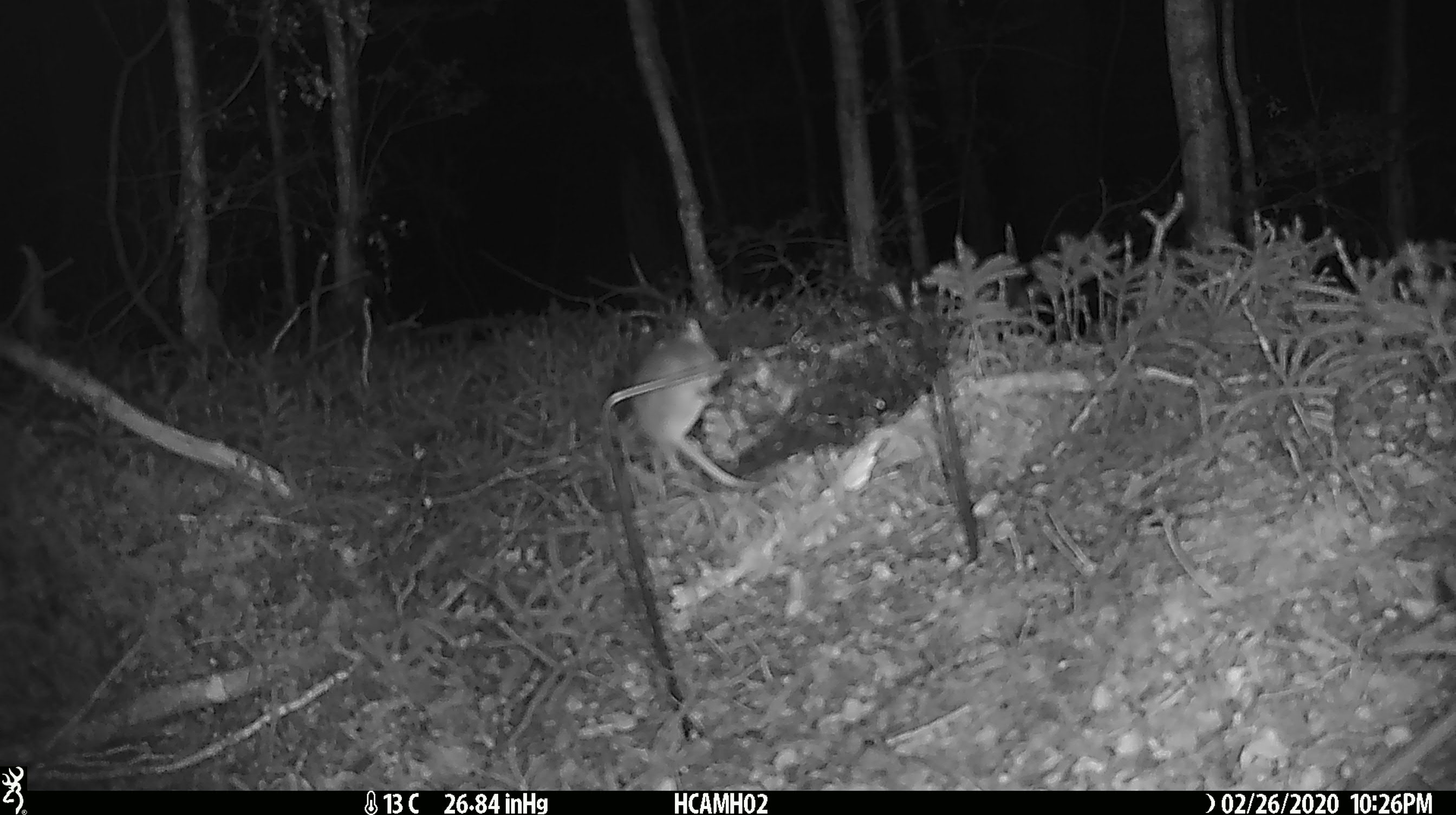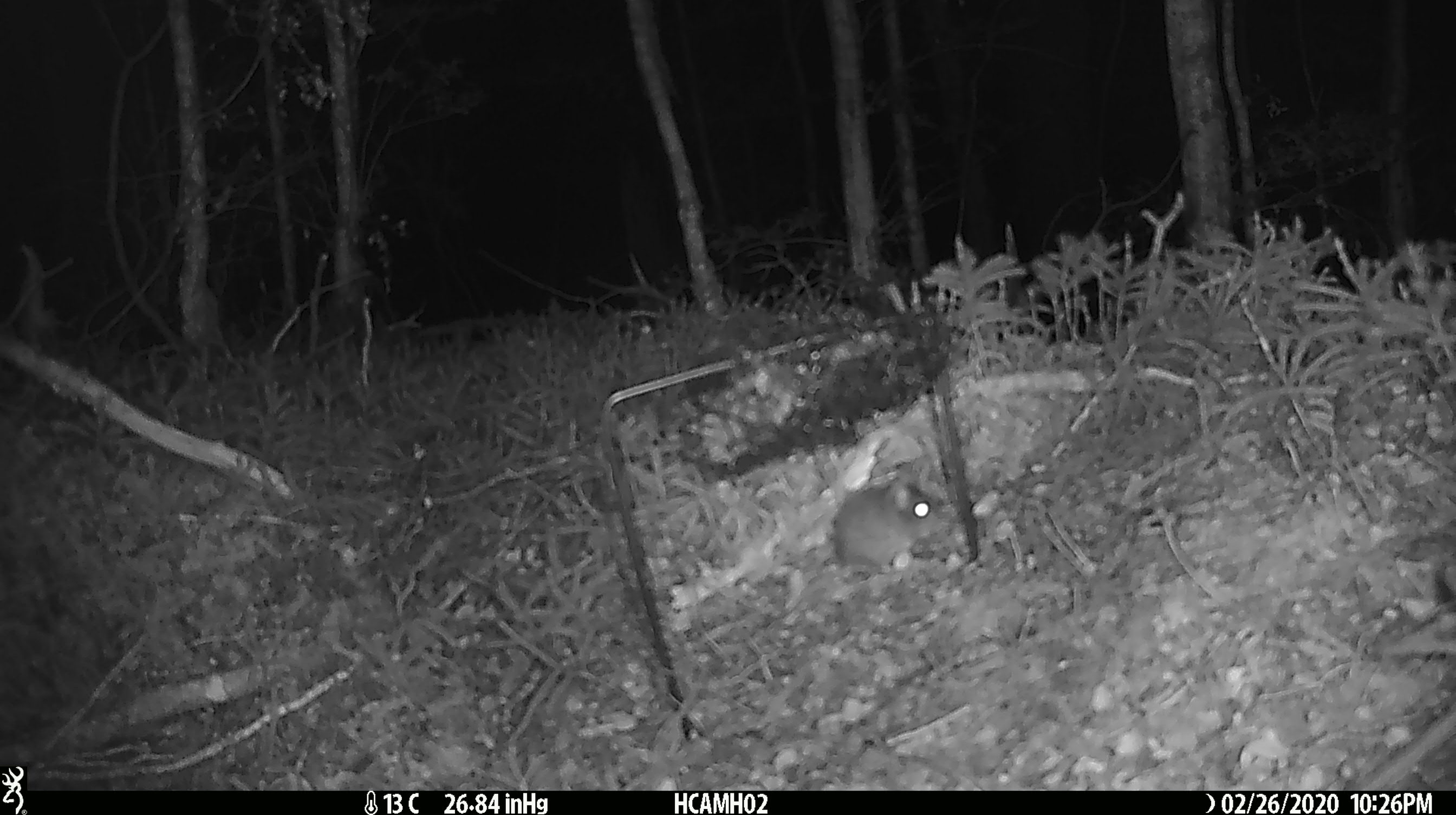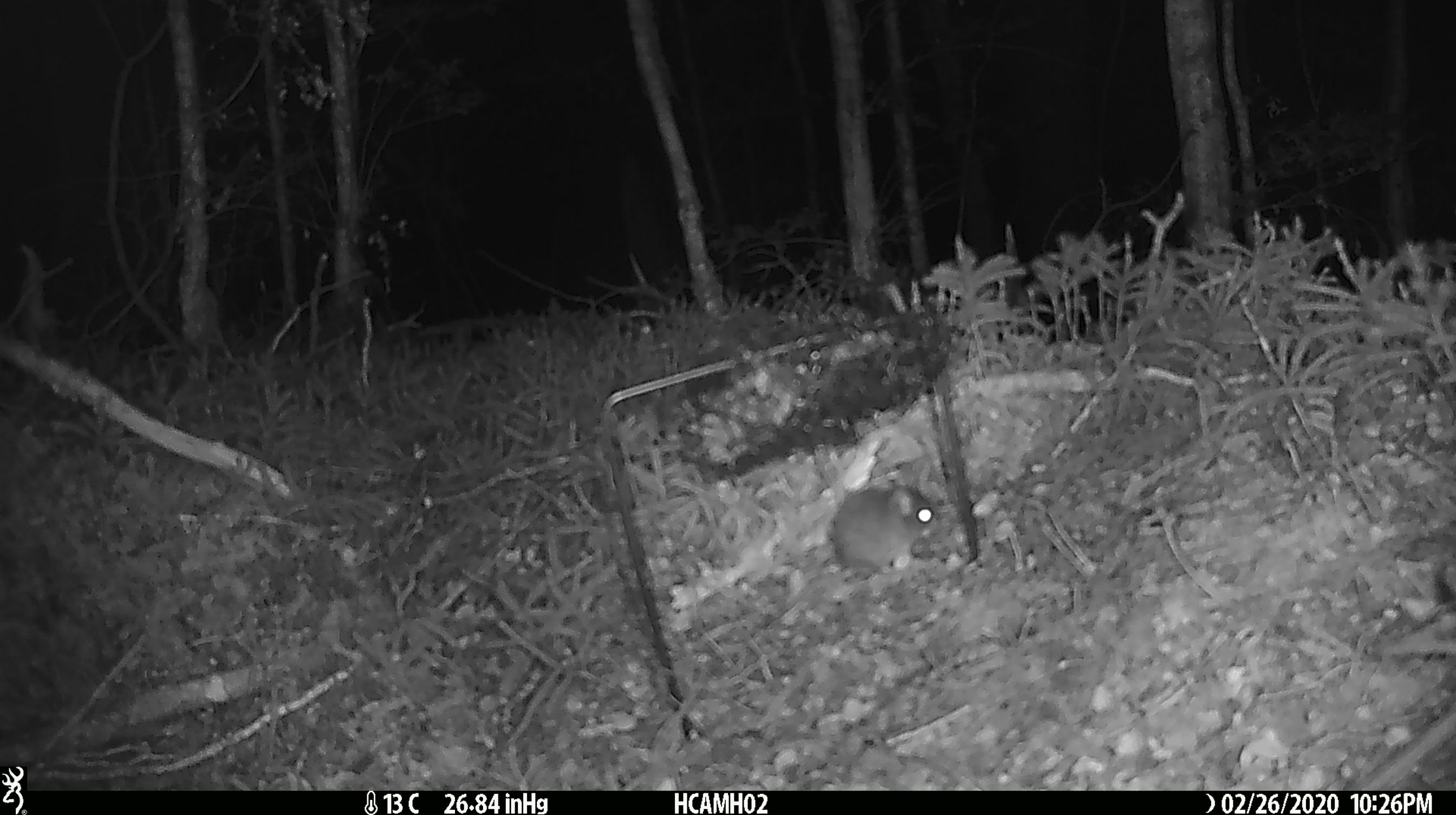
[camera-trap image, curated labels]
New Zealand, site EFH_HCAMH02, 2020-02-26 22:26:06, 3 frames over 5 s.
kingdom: Animalia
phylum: Chordata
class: Mammalia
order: Rodentia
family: Muridae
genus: Mus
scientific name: Mus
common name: mouse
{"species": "mouse (Mus)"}